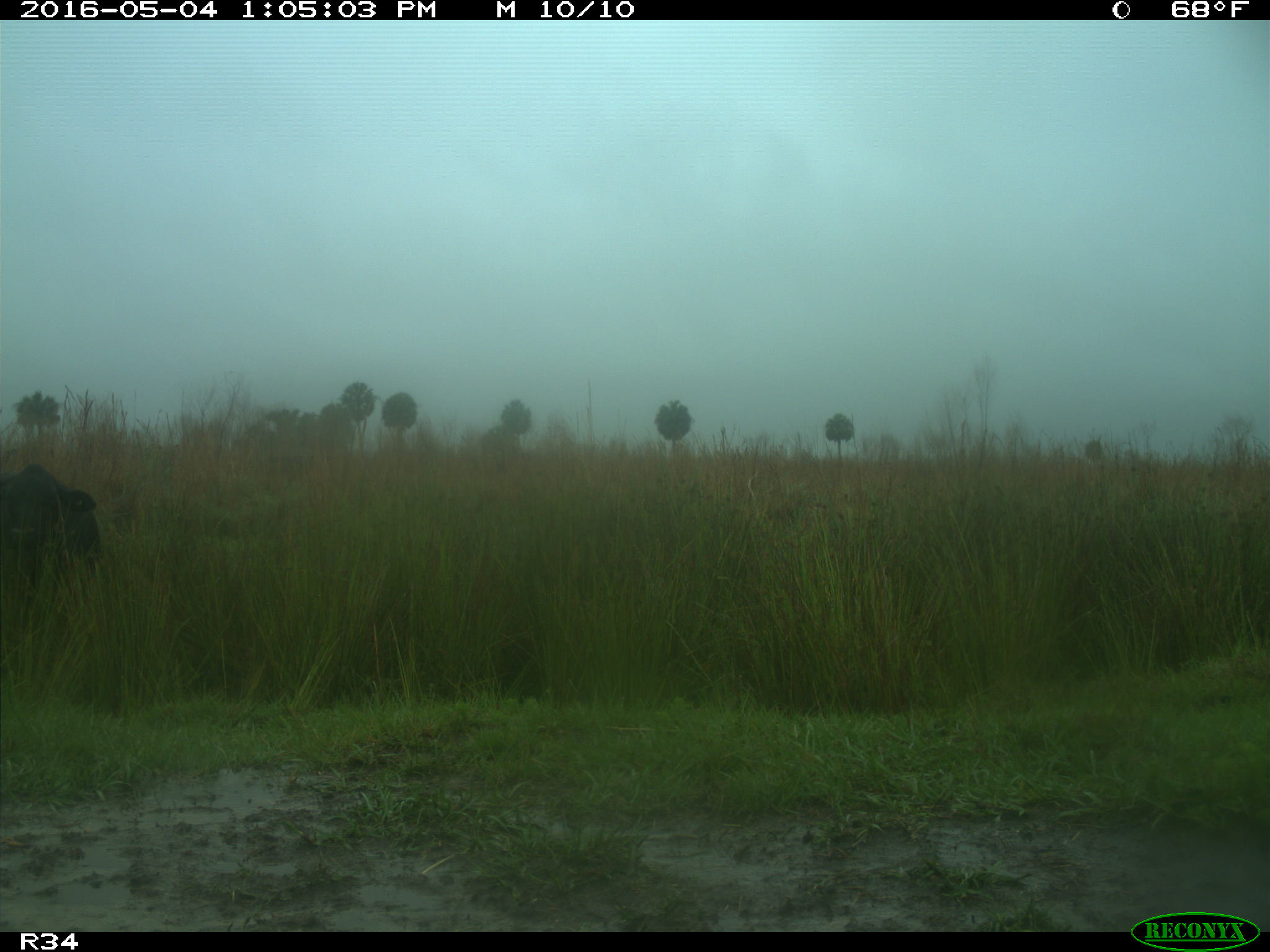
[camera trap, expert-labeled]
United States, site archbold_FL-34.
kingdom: Animalia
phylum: Chordata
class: Mammalia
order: Artiodactyla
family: Bovidae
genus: Bos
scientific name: Bos taurus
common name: domestic cow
Bos taurus (domestic cow).